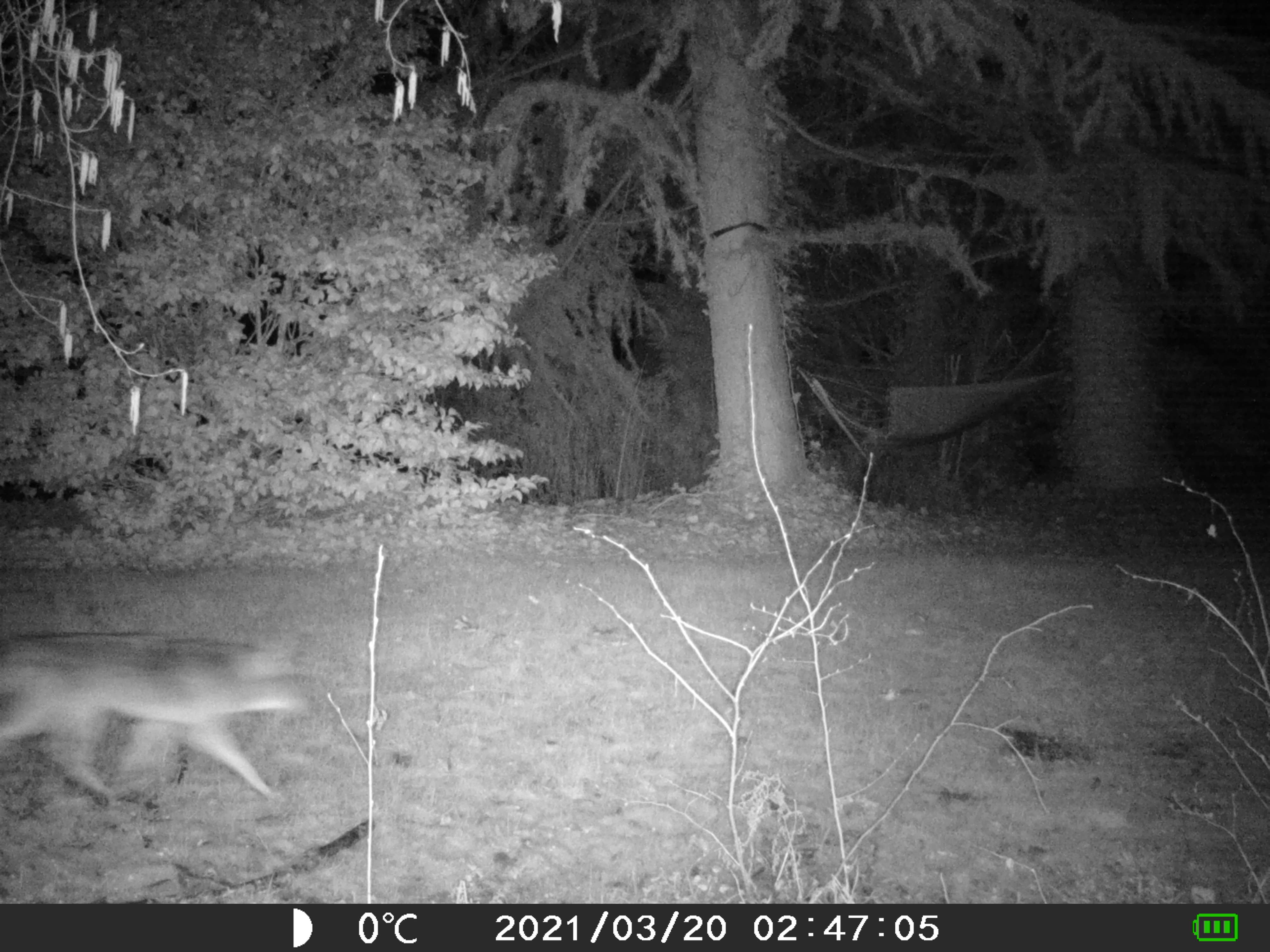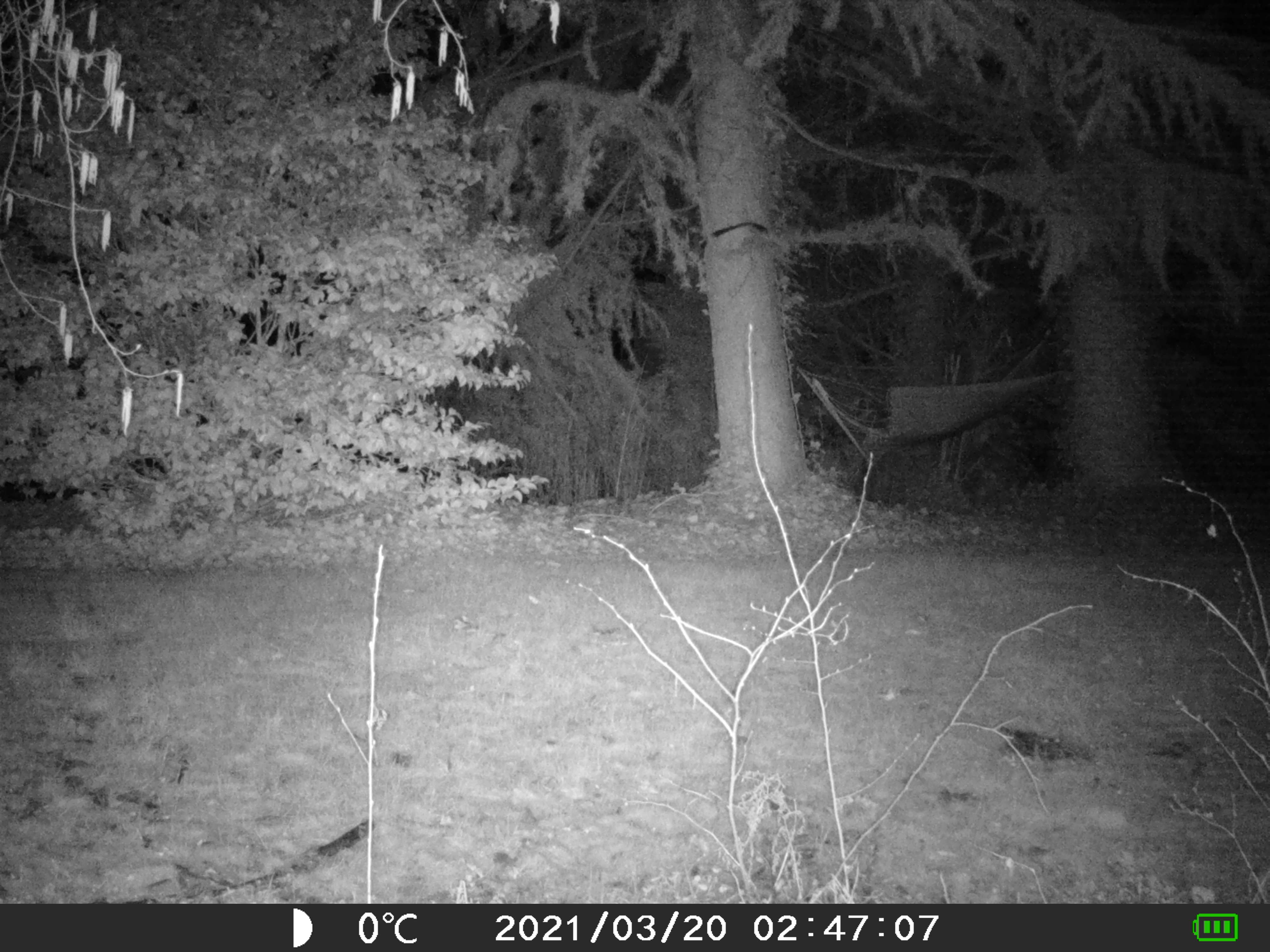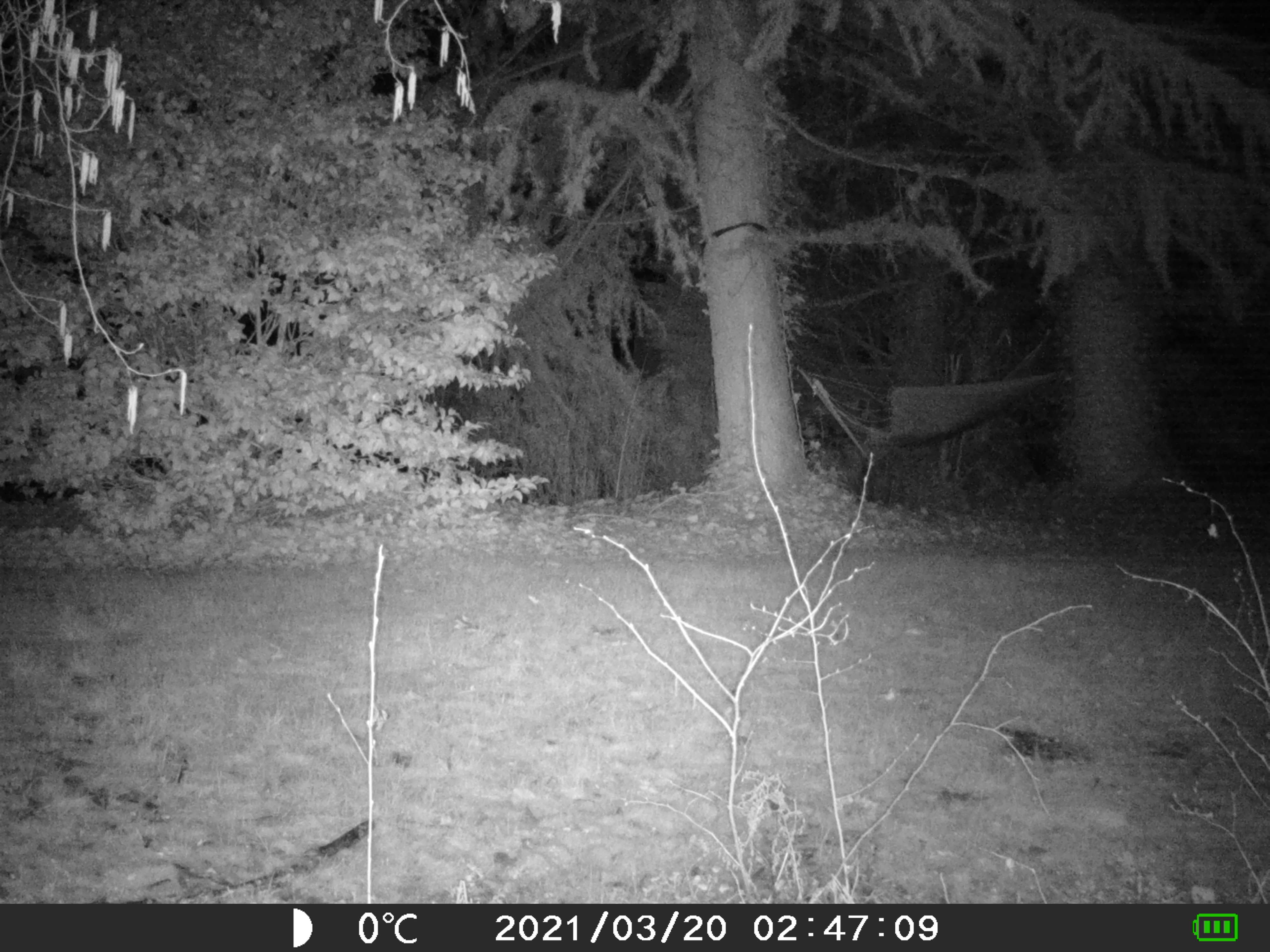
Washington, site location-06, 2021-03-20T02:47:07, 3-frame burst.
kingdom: Animalia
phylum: Chordata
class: Mammalia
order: Carnivora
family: Canidae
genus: Canis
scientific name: Canis latrans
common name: coyote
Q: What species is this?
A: Coyote (Canis latrans).